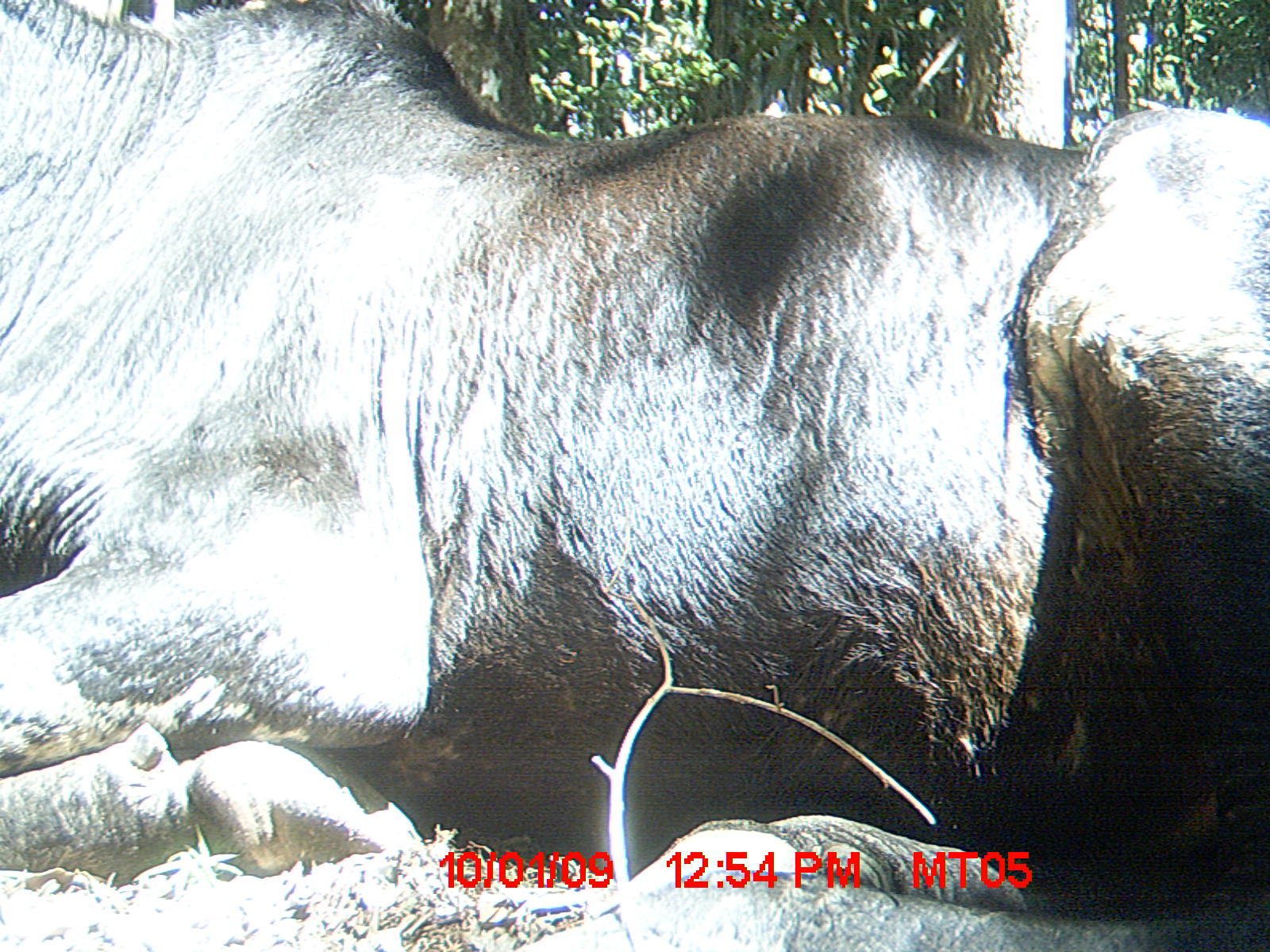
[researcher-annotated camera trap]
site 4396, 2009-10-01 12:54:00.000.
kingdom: Animalia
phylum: Chordata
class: Mammalia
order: Artiodactyla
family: Bovidae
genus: Bos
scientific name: Bos taurus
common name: domestic cattle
Bos taurus (domestic cattle), count 3.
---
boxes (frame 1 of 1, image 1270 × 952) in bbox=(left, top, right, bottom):
bos taurus: bbox=(0, 0, 1266, 952)